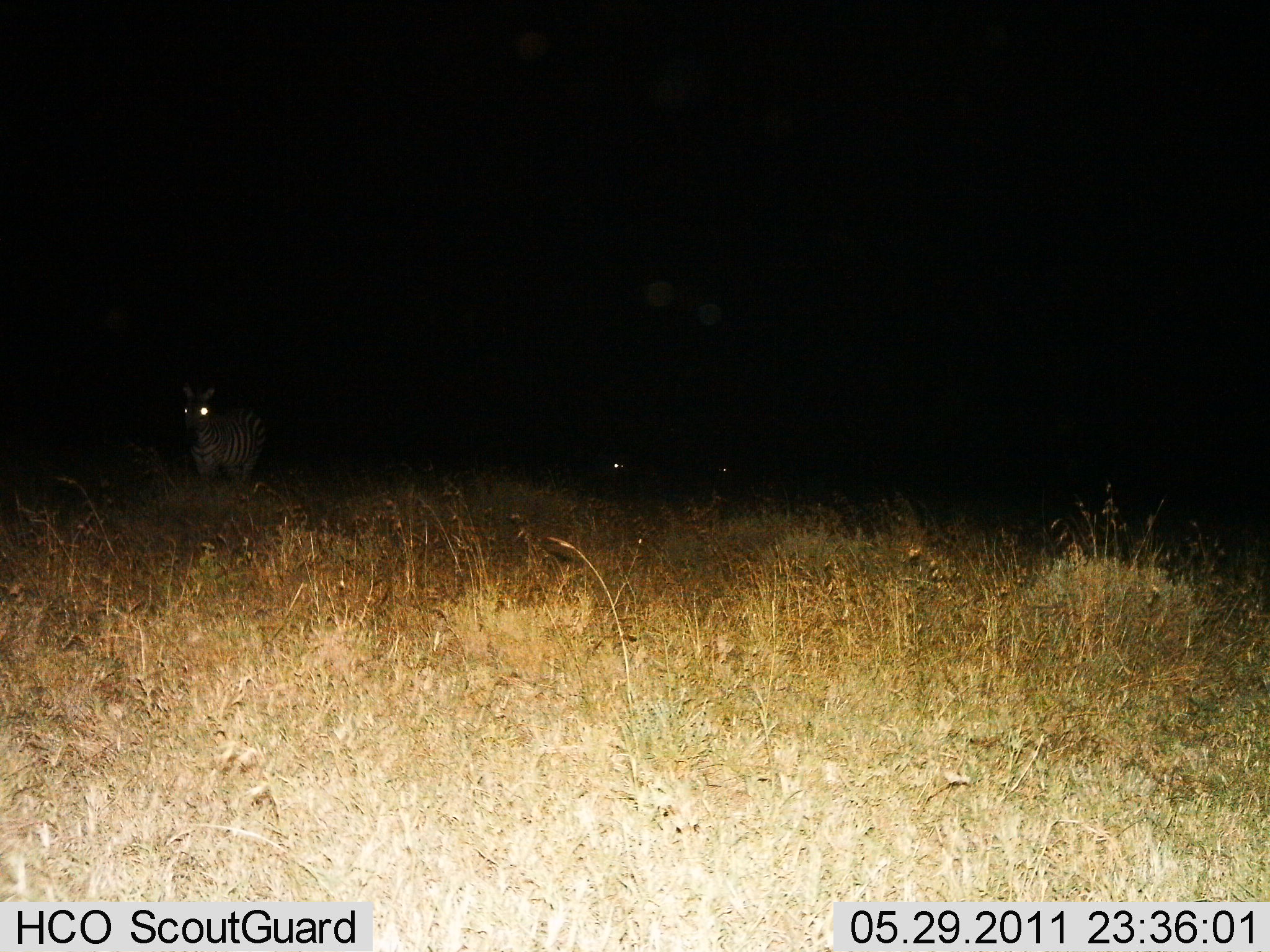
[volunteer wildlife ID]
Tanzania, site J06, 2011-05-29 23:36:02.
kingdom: Animalia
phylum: Chordata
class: Mammalia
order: Perissodactyla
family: Equidae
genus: Equus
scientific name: Equus quagga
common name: plains zebra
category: zebra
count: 1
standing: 91%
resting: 0%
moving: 9%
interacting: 0%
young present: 0%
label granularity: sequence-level